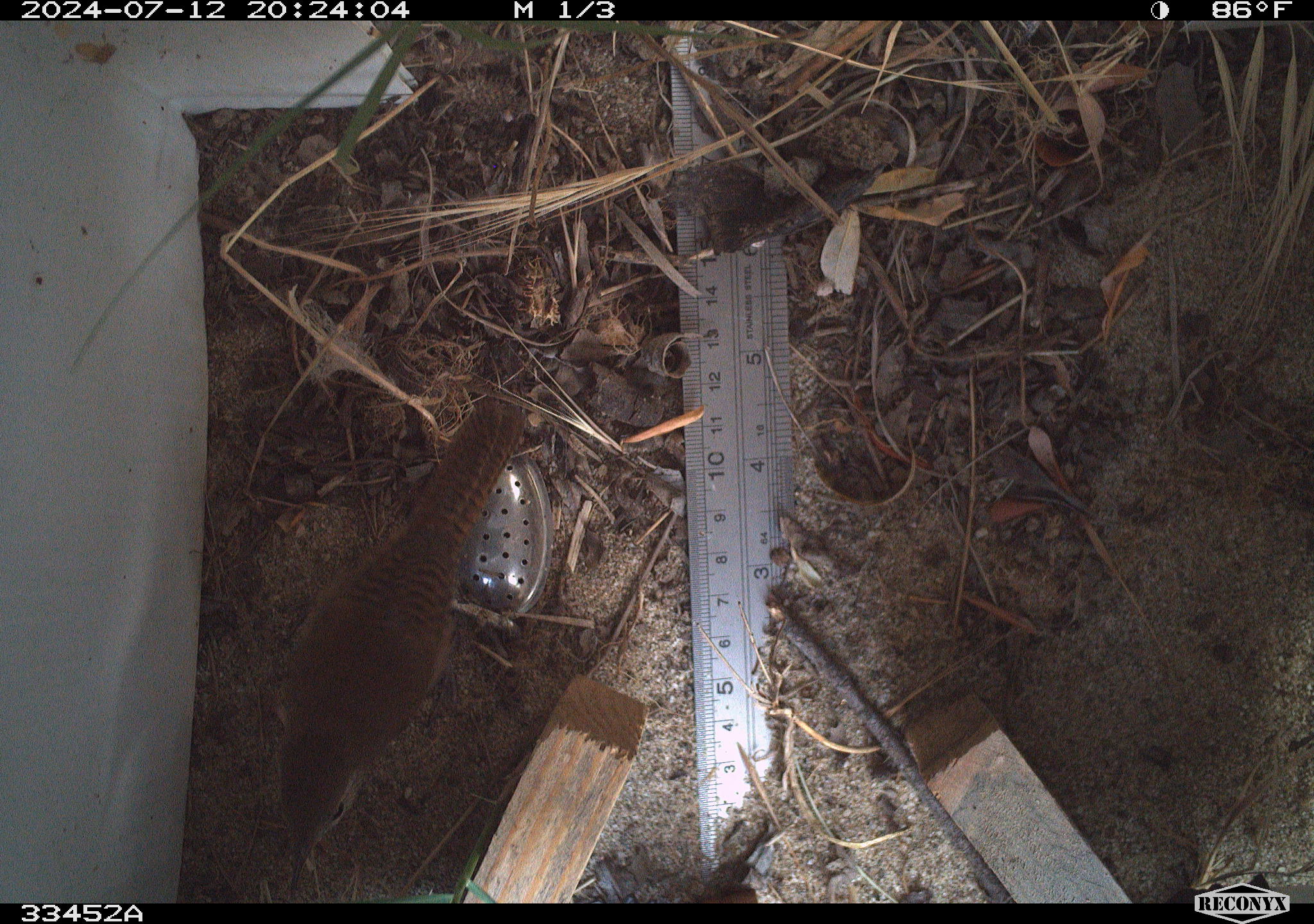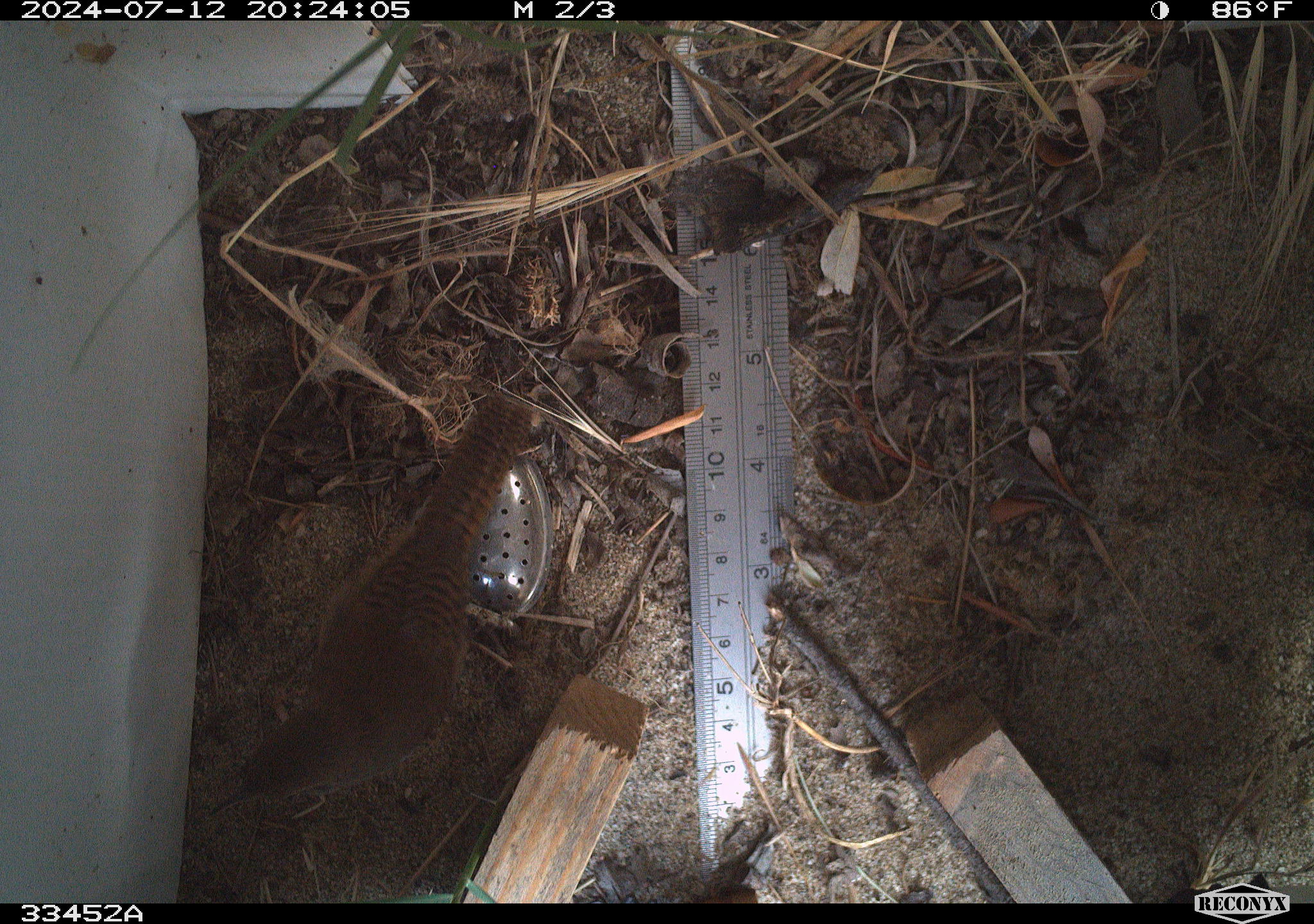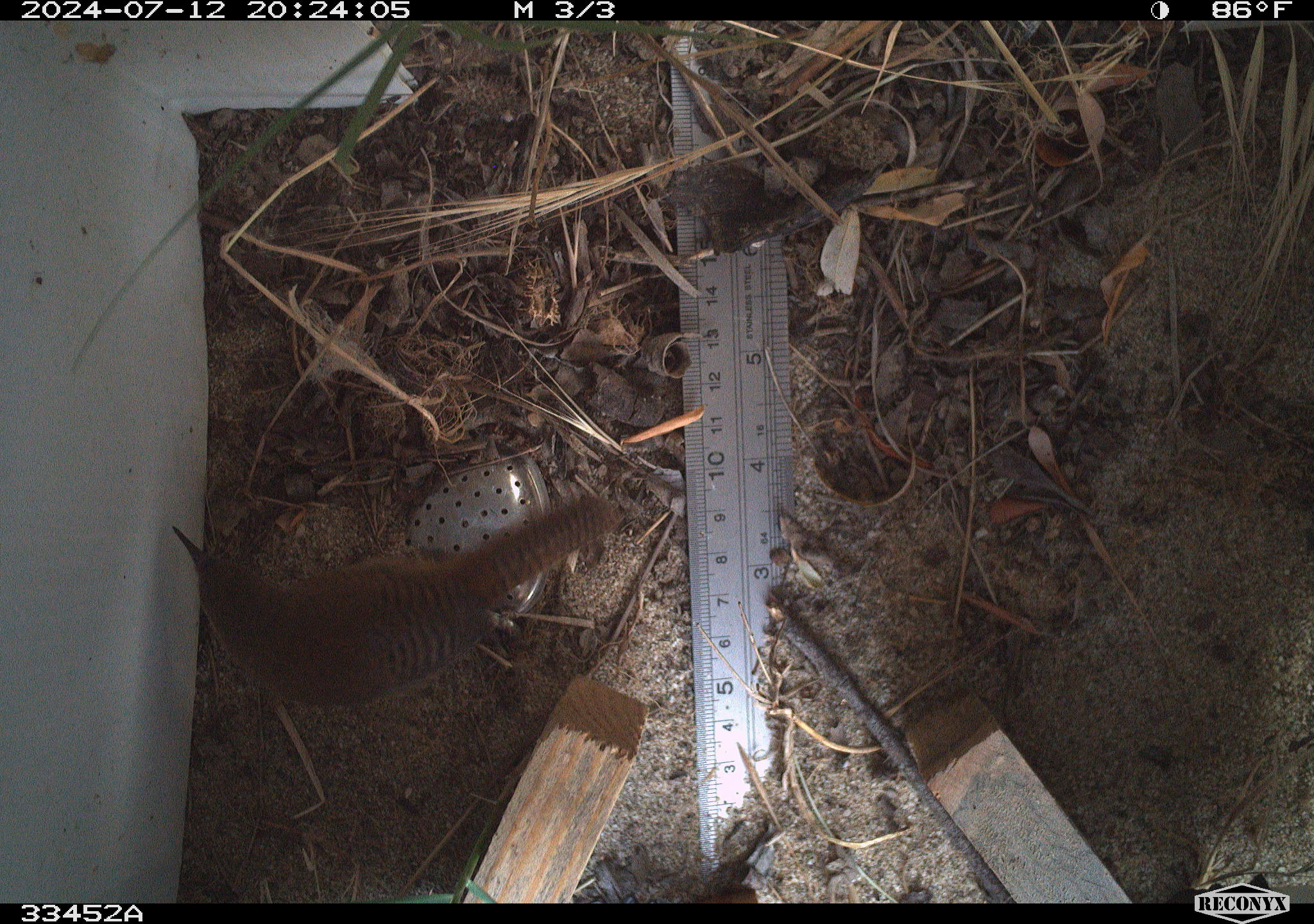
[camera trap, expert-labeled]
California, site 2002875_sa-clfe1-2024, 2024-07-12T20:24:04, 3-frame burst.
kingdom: Animalia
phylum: Chordata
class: Aves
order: Passeriformes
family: Troglodytidae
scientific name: Troglodytidae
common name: wren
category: troglodytidae family